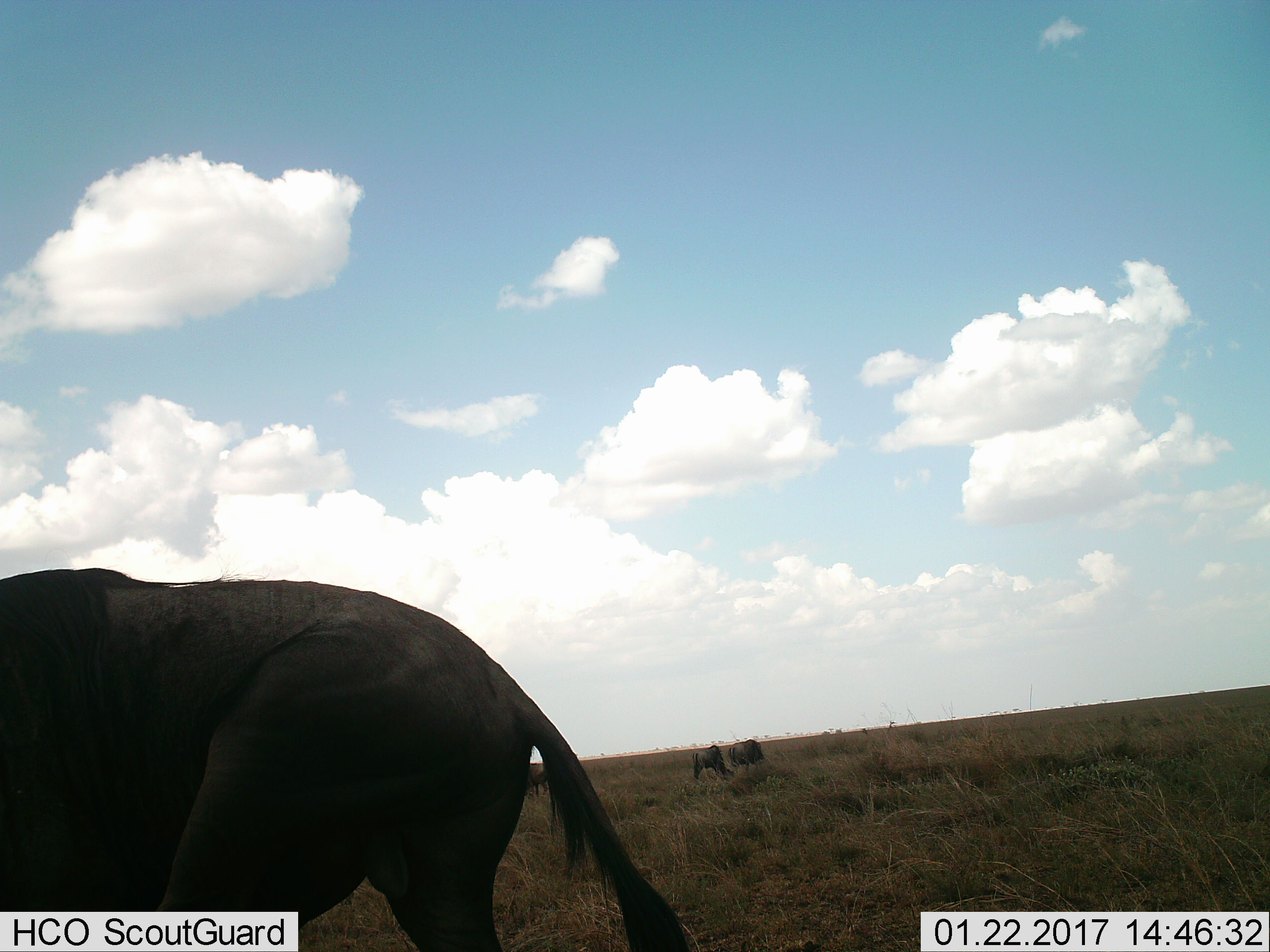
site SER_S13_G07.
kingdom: Animalia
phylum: Chordata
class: Mammalia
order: Artiodactyla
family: Bovidae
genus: Connochaetes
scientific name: Connochaetes taurinus taurinus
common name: blue wildebeest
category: wildebeestblue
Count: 4.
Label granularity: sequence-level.